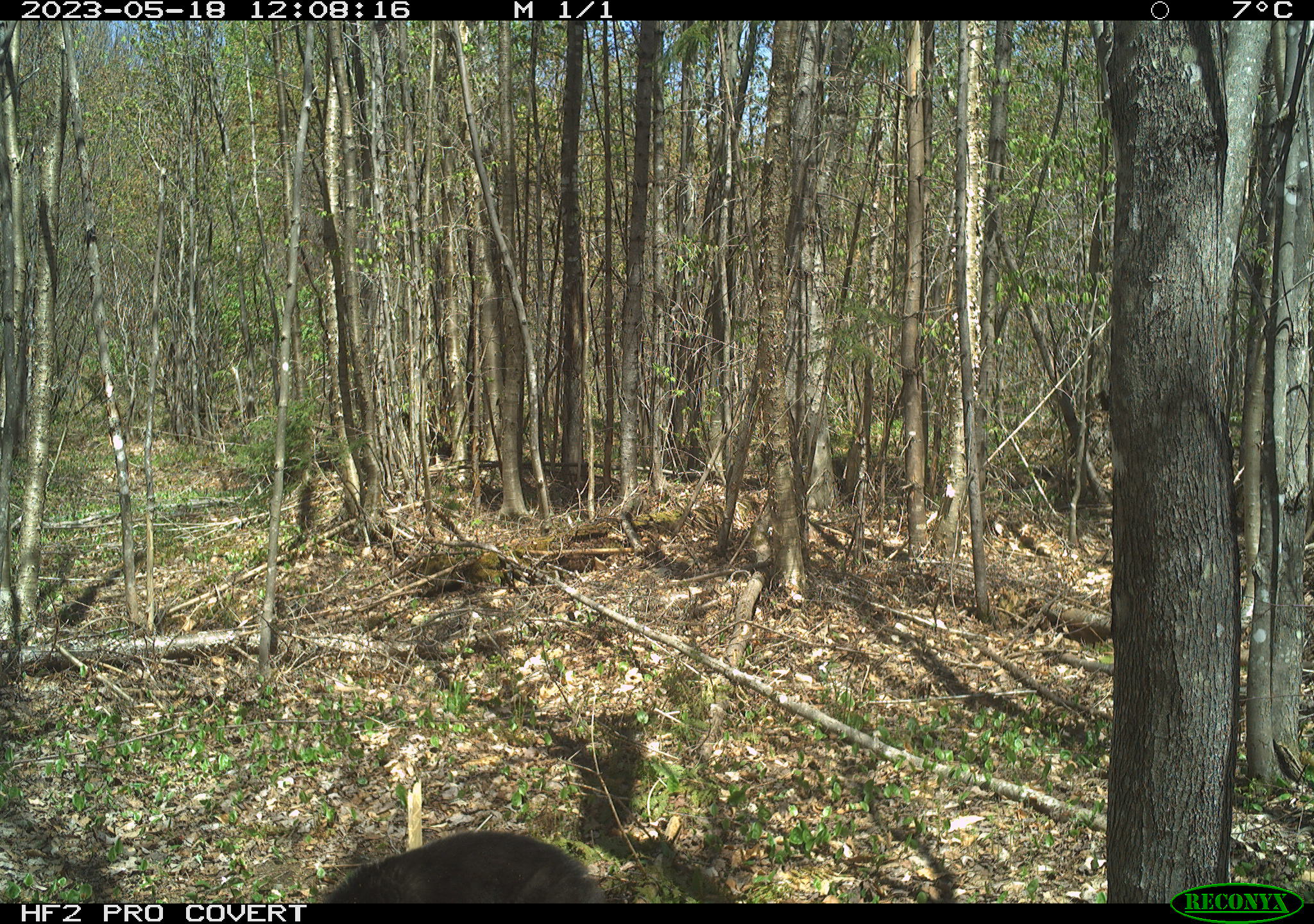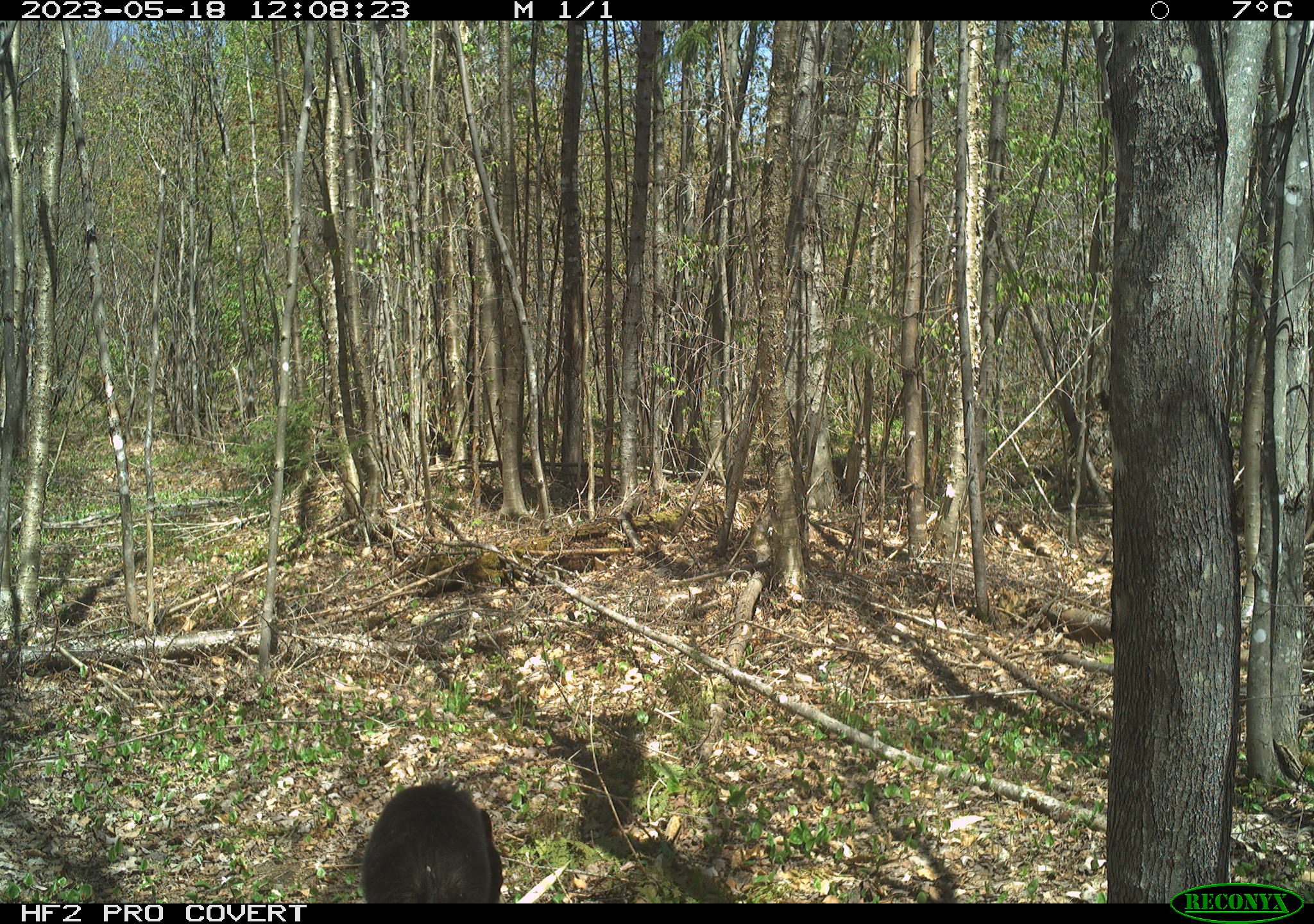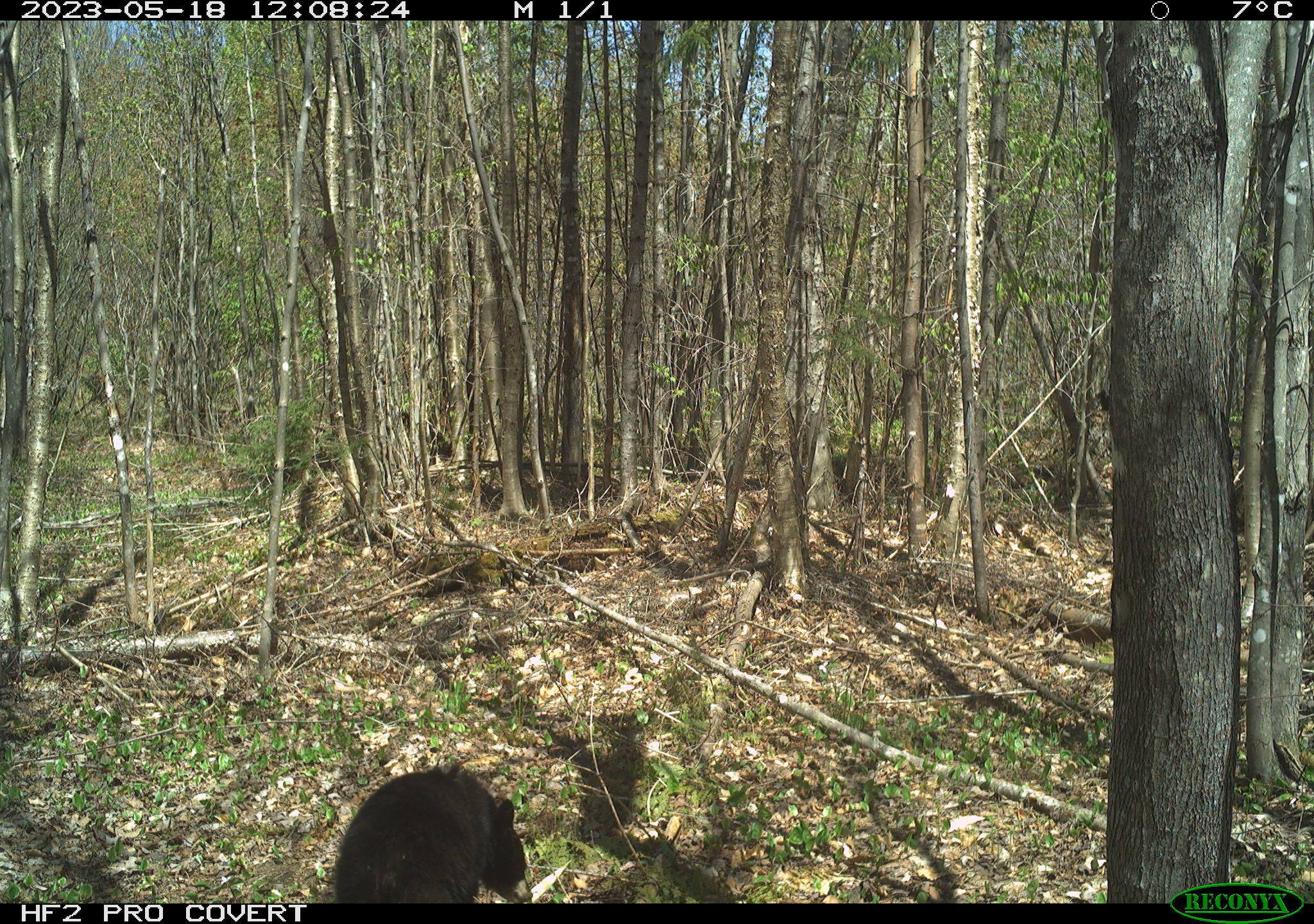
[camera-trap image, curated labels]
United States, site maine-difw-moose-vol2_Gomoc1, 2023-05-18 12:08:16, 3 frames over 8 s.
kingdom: Animalia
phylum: Chordata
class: Mammalia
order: Carnivora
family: Ursidae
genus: Ursus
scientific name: Ursus americanus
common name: black bear